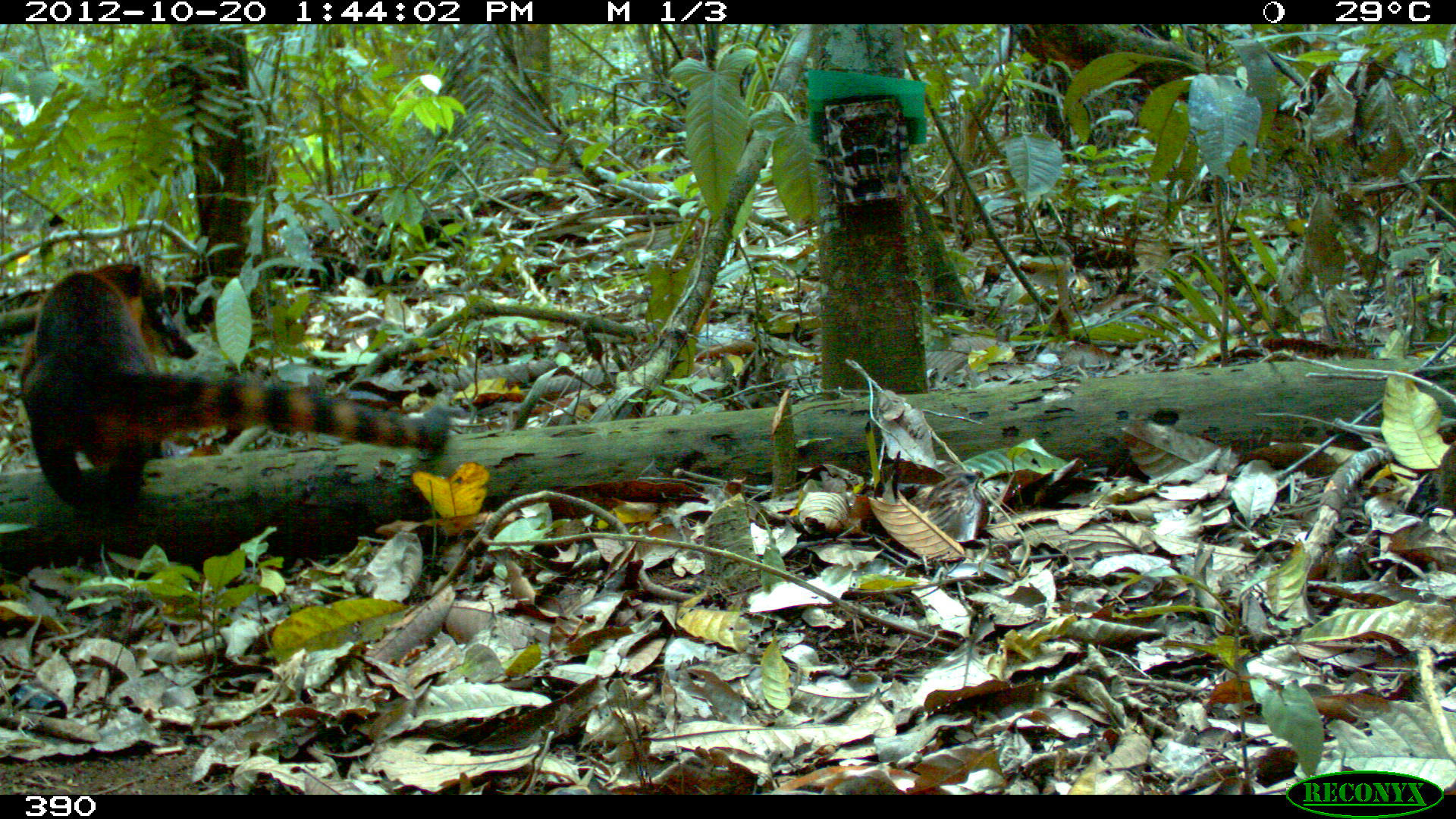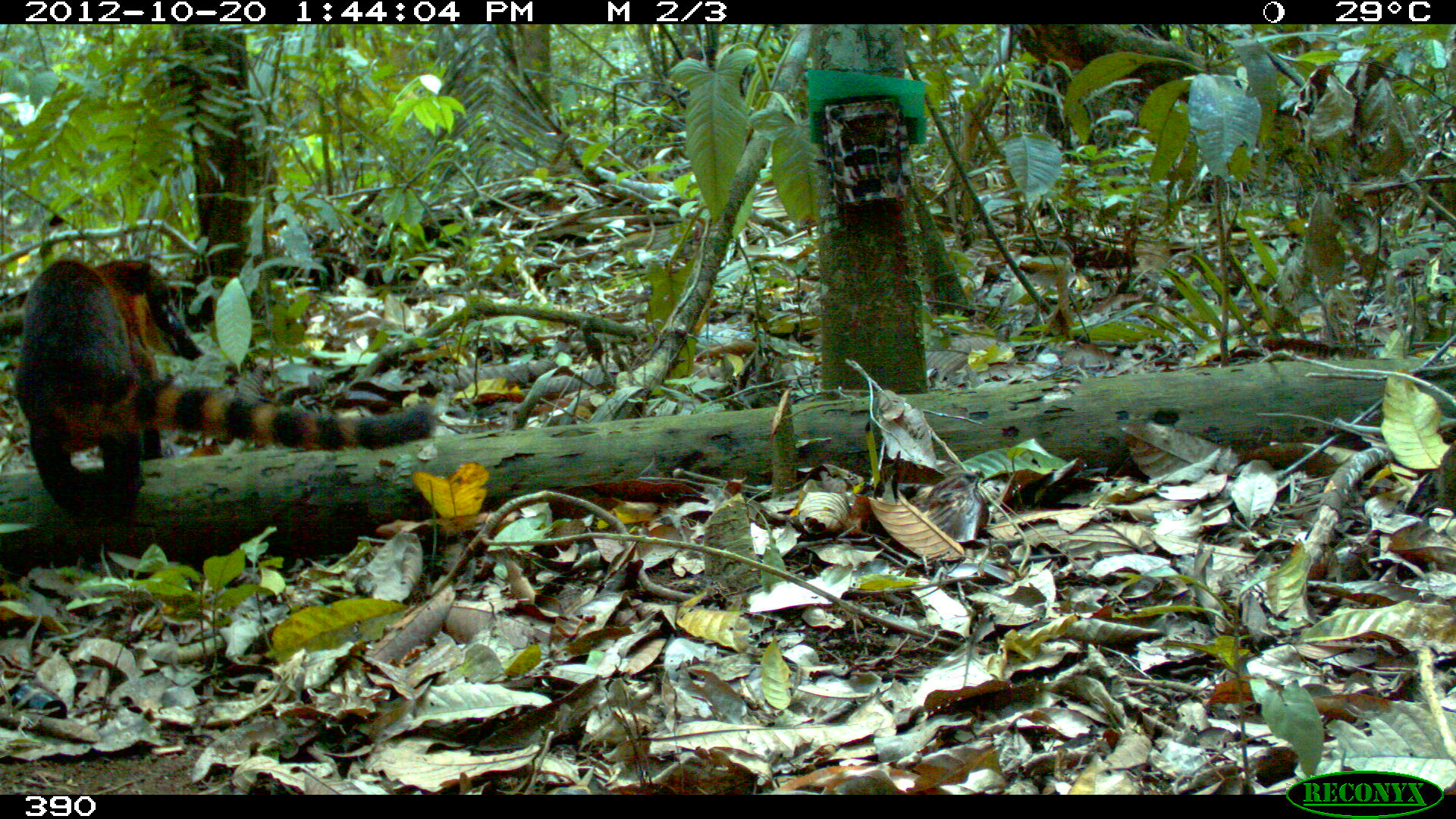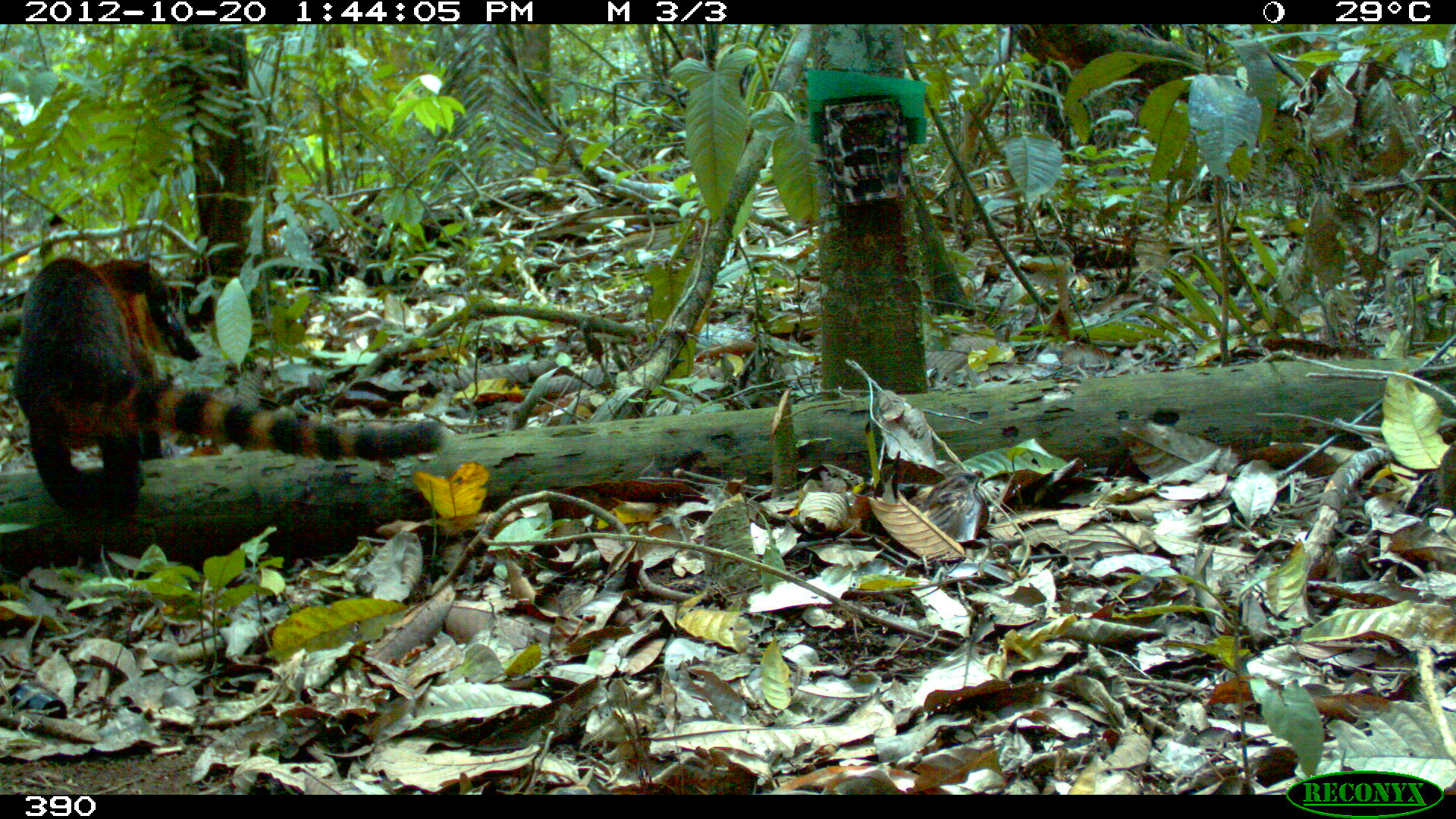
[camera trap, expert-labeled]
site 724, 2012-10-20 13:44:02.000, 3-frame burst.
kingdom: Animalia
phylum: Chordata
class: Mammalia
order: Carnivora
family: Procyonidae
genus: Nasua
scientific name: Nasua nasua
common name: south american coati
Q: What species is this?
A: Nasua nasua (south american coati).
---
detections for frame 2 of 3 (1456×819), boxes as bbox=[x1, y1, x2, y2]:
nasua nasua: bbox=[11, 256, 440, 525]